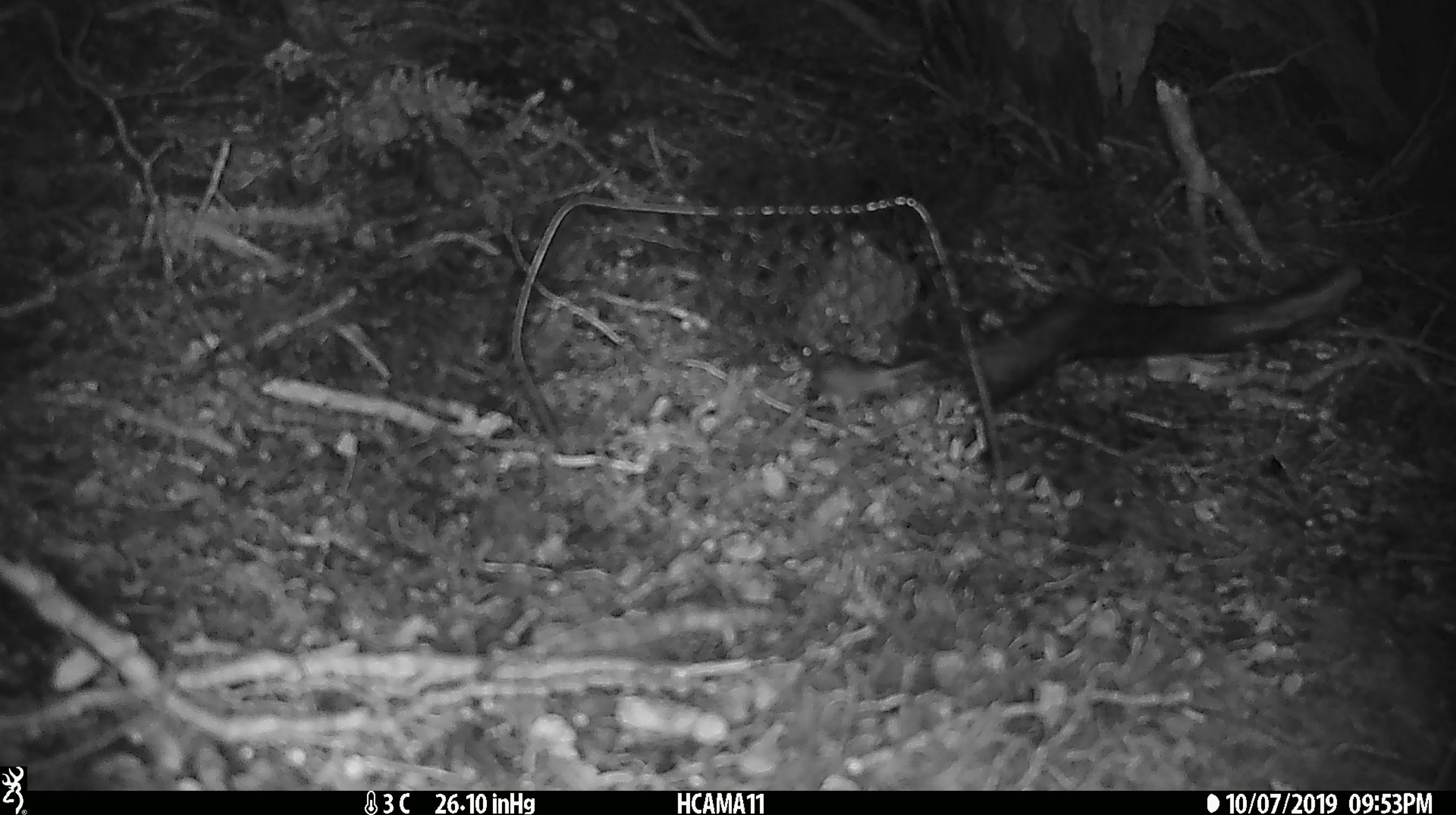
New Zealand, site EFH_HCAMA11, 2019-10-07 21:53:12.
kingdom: Animalia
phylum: Chordata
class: Mammalia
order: Rodentia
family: Muridae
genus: Mus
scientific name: Mus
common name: mouse